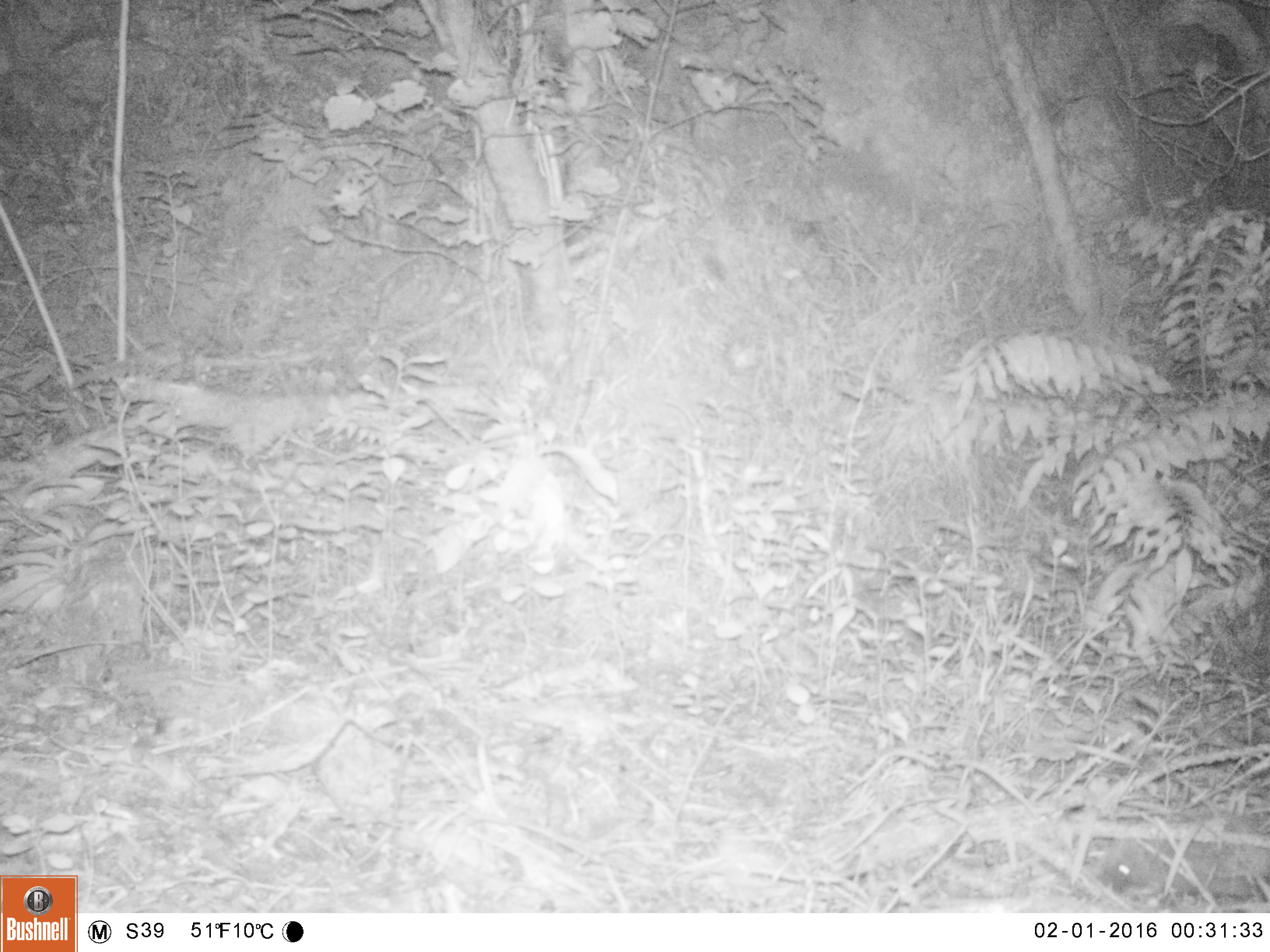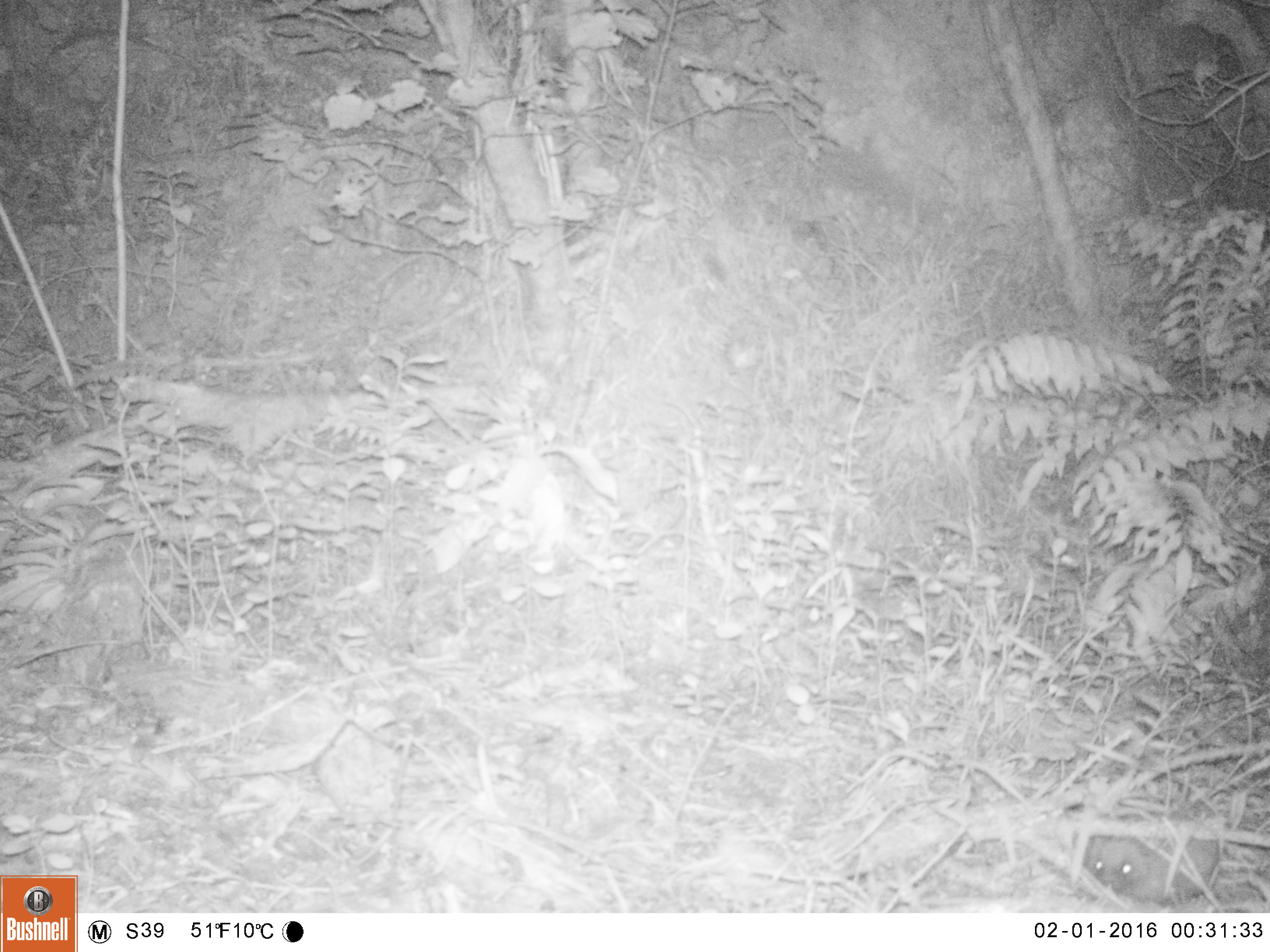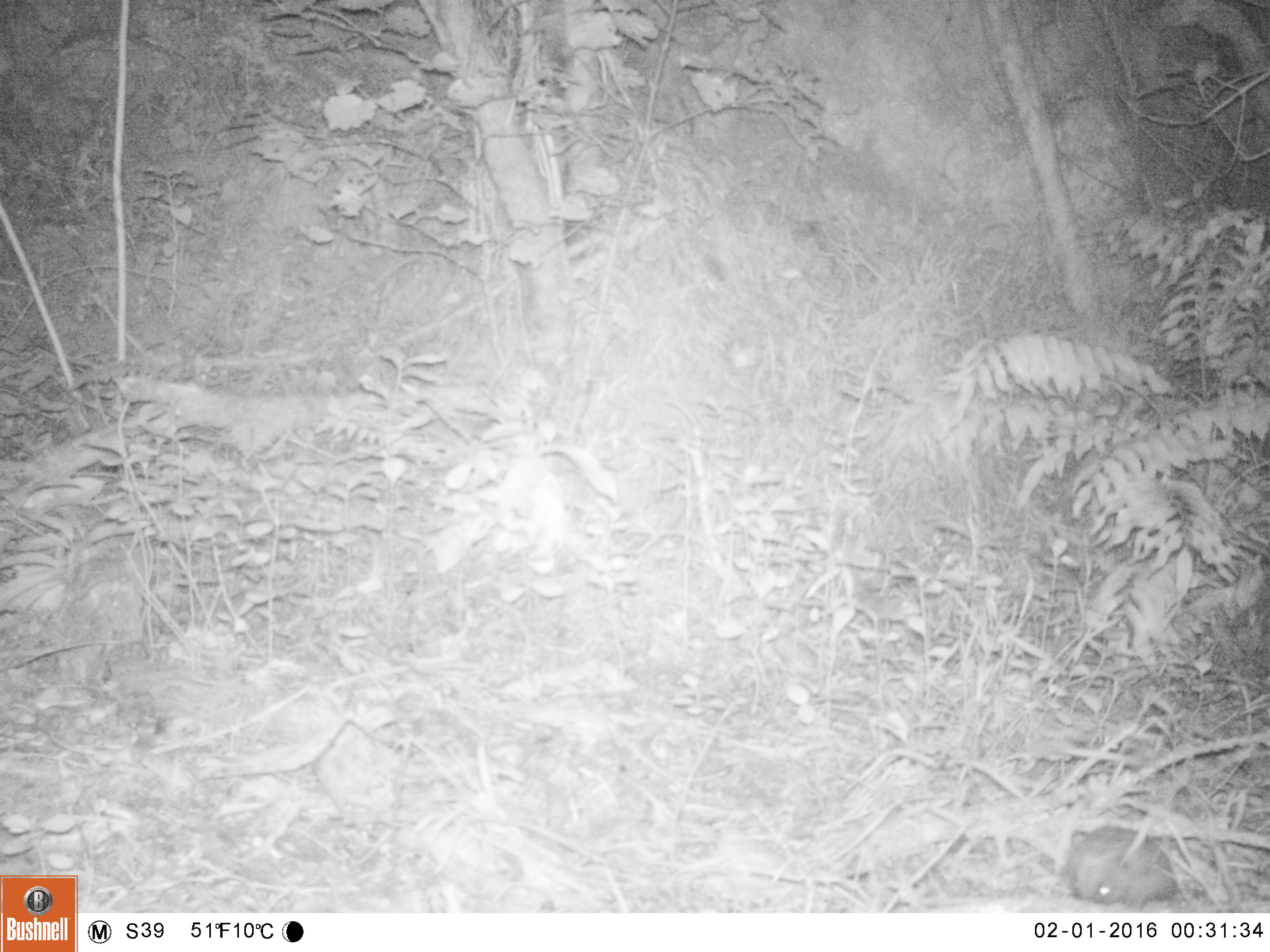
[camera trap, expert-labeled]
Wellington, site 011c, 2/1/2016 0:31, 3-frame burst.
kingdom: Animalia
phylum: Chordata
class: Mammalia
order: Eulipotyphla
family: Erinaceidae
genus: Erinaceus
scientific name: Erinaceus europaeus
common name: hedgehog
Hedgehog (Erinaceus europaeus).